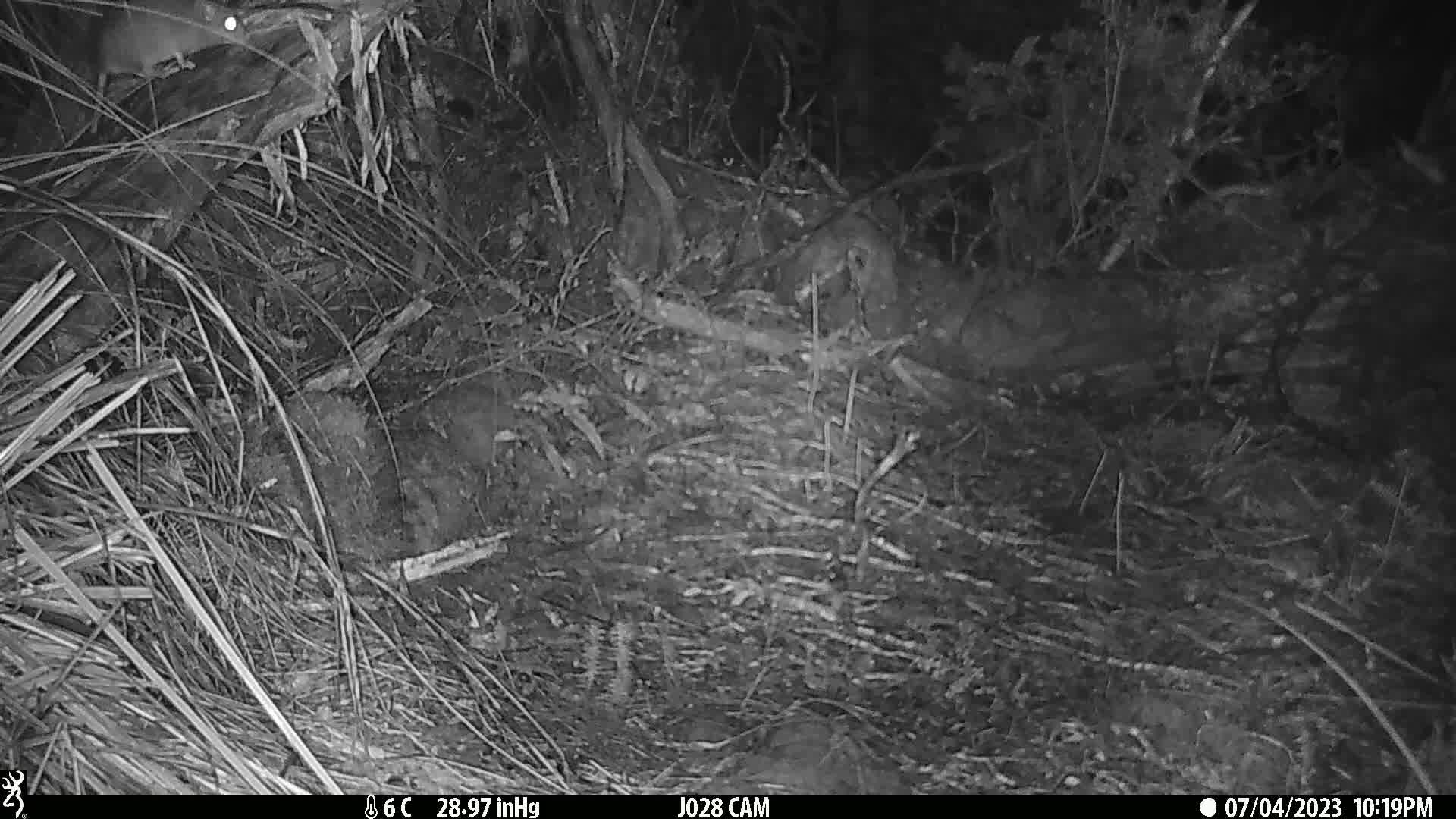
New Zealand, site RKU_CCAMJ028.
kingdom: Animalia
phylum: Chordata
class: Mammalia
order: Rodentia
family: Muridae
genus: Rattus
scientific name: Rattus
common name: rat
Rat (Rattus).